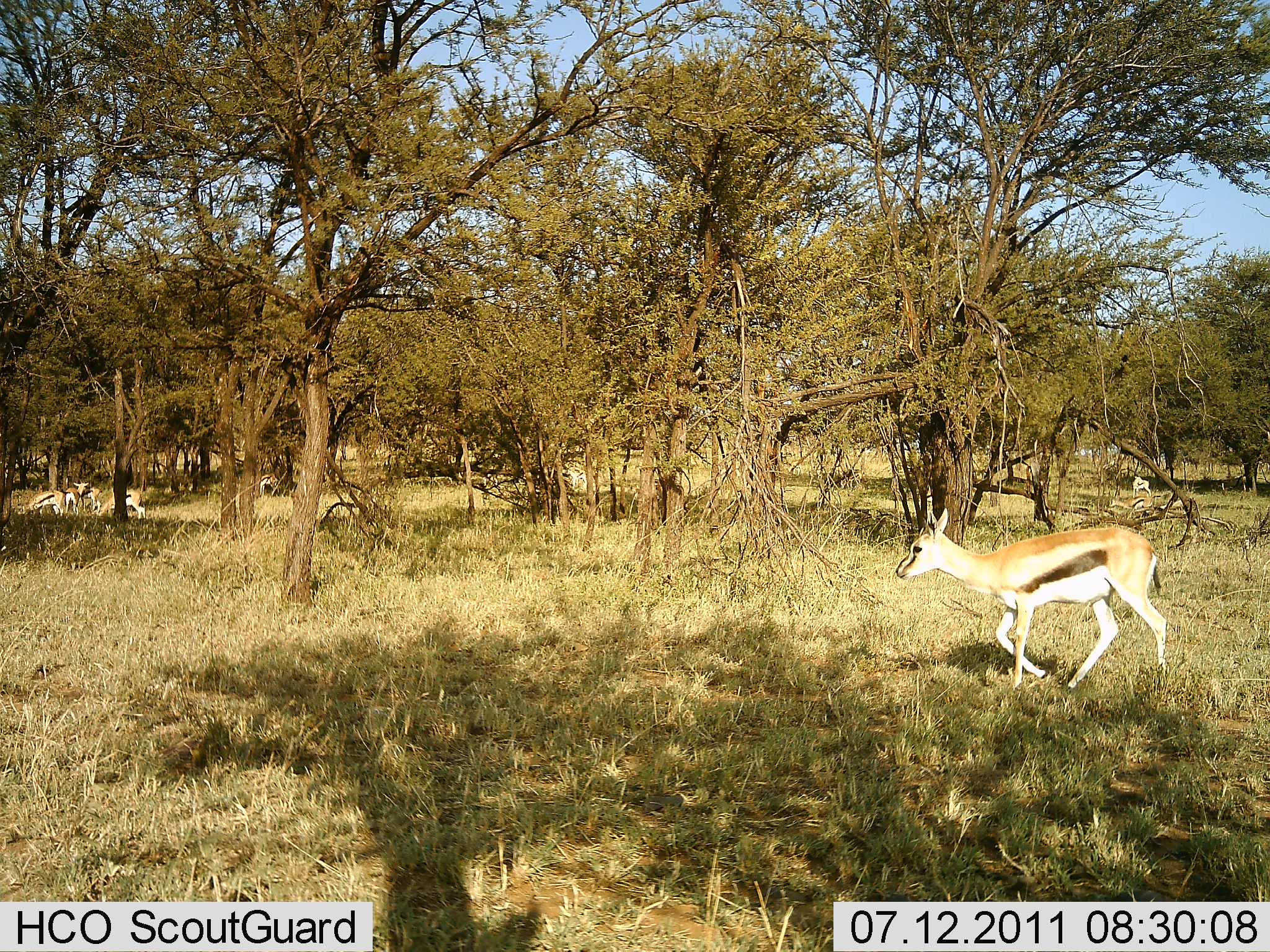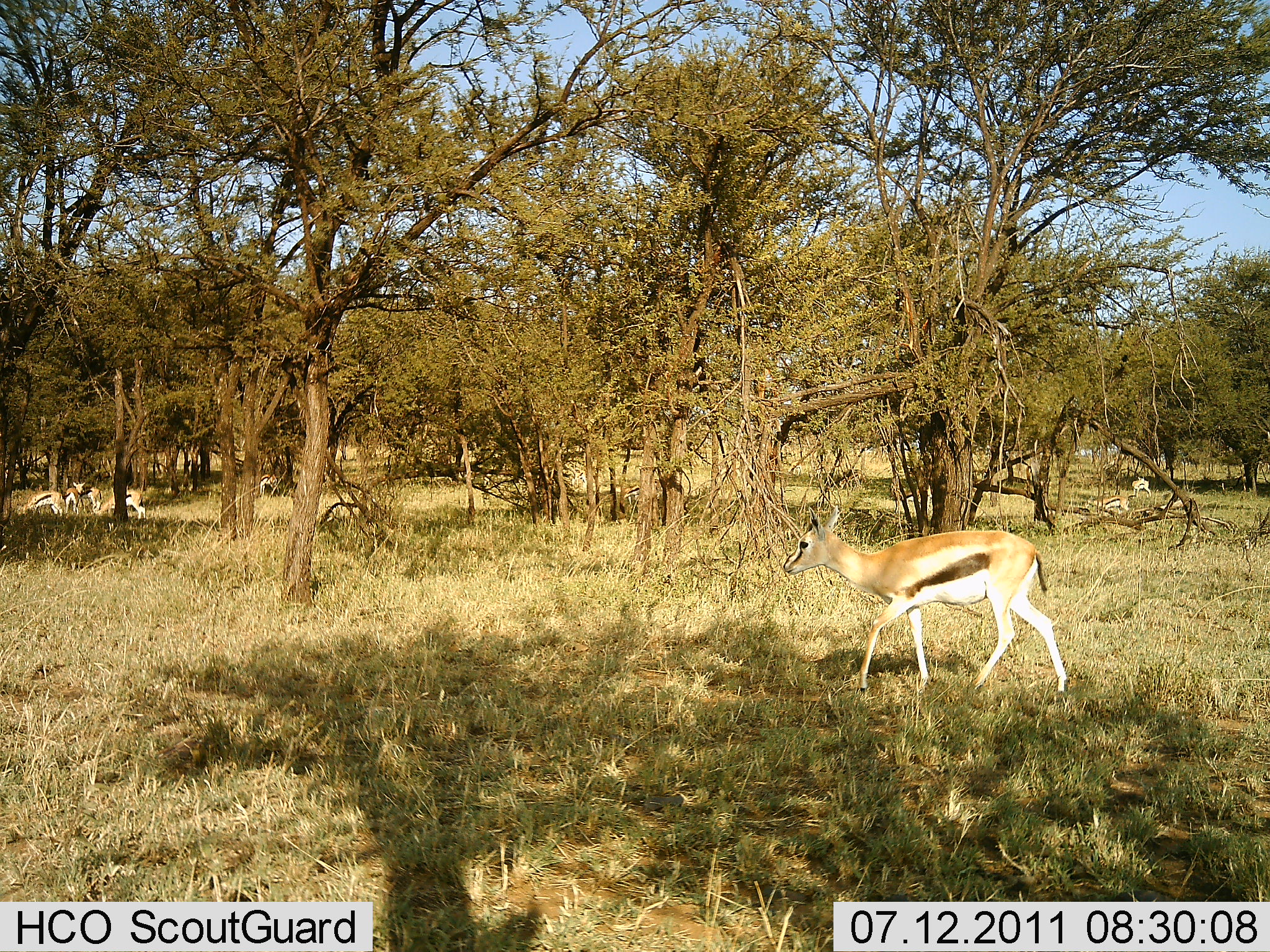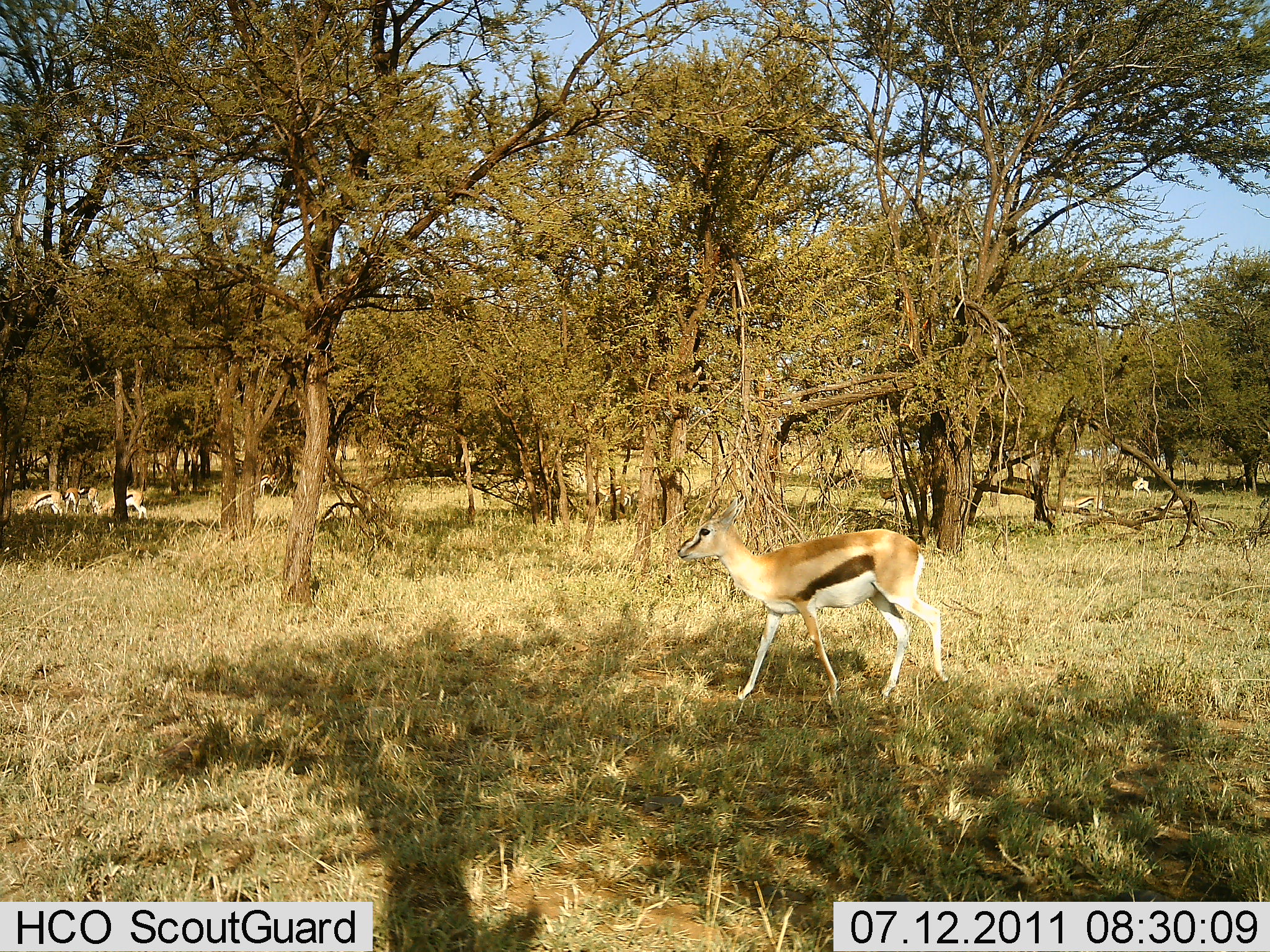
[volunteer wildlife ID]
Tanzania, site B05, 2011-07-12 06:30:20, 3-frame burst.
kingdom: Animalia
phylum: Chordata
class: Mammalia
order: Artiodactyla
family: Bovidae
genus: Eudorcas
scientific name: Eudorcas thomsonii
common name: thomson's gazelle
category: gazellethomsons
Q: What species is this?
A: Gazellethomsons (thomson's gazelle) (Eudorcas thomsonii).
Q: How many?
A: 5.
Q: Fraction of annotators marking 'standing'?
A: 27%.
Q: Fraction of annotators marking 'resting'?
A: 7%.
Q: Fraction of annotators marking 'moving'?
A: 100%.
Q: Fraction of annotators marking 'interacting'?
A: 0%.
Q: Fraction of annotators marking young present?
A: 0%.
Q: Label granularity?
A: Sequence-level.